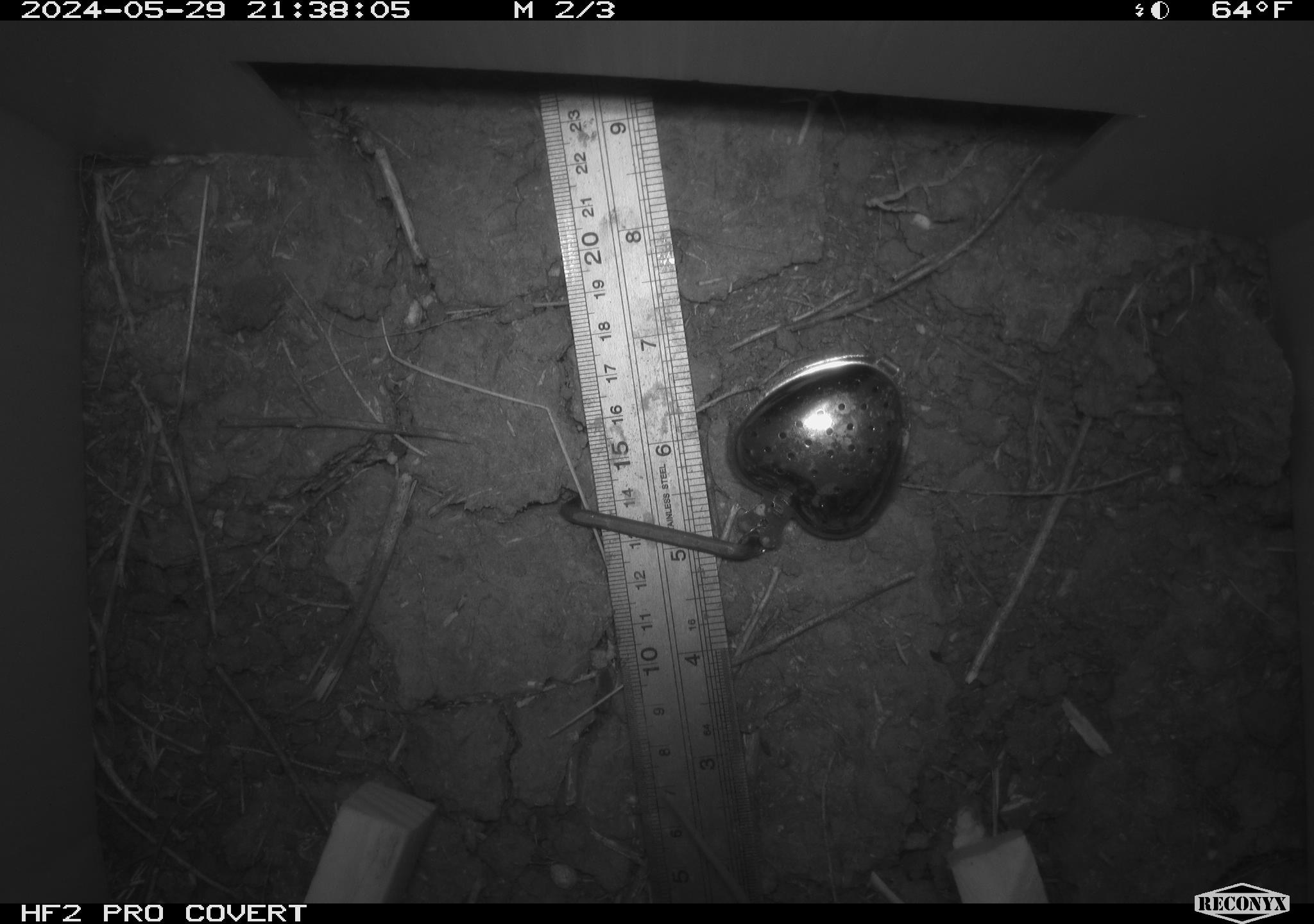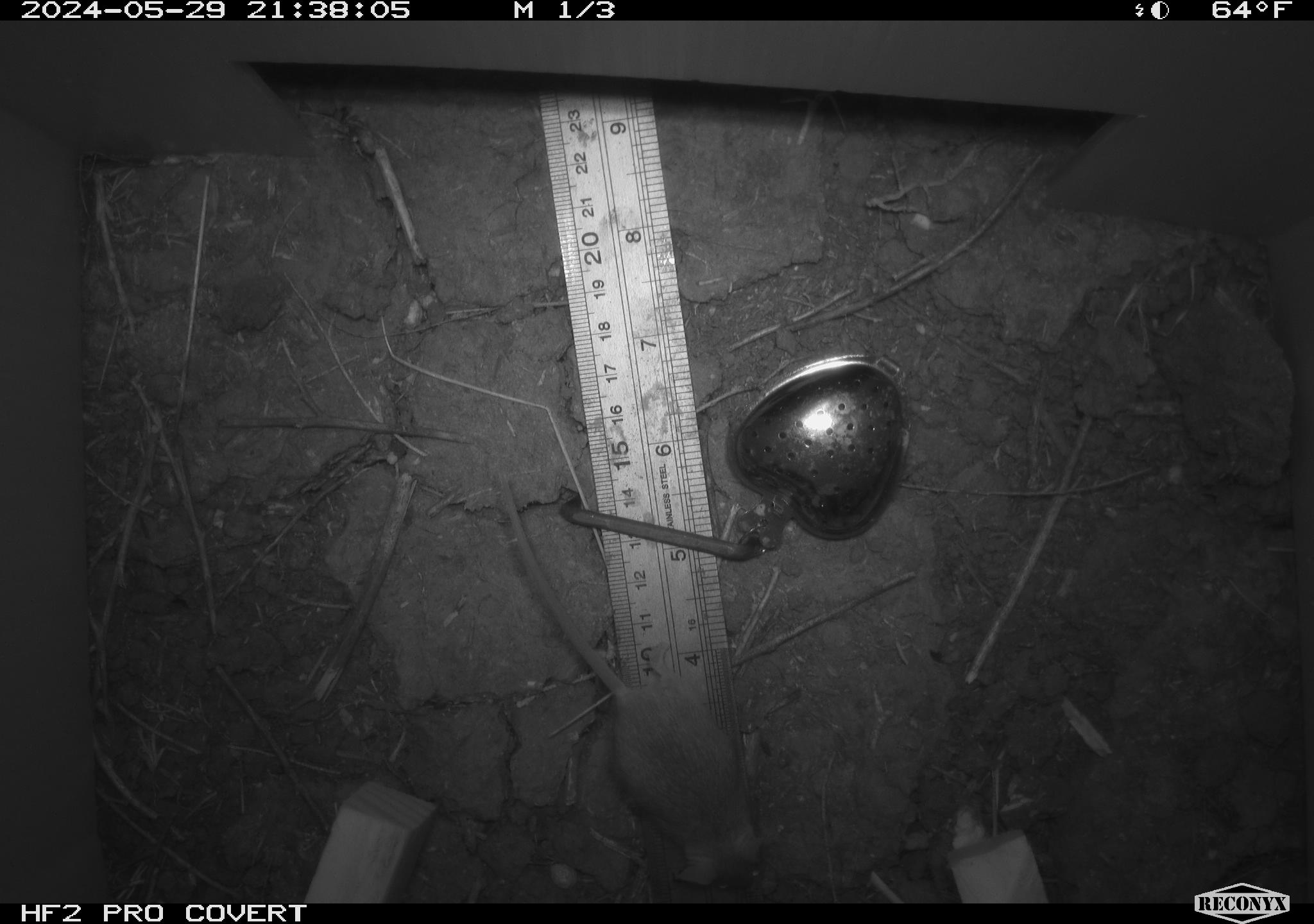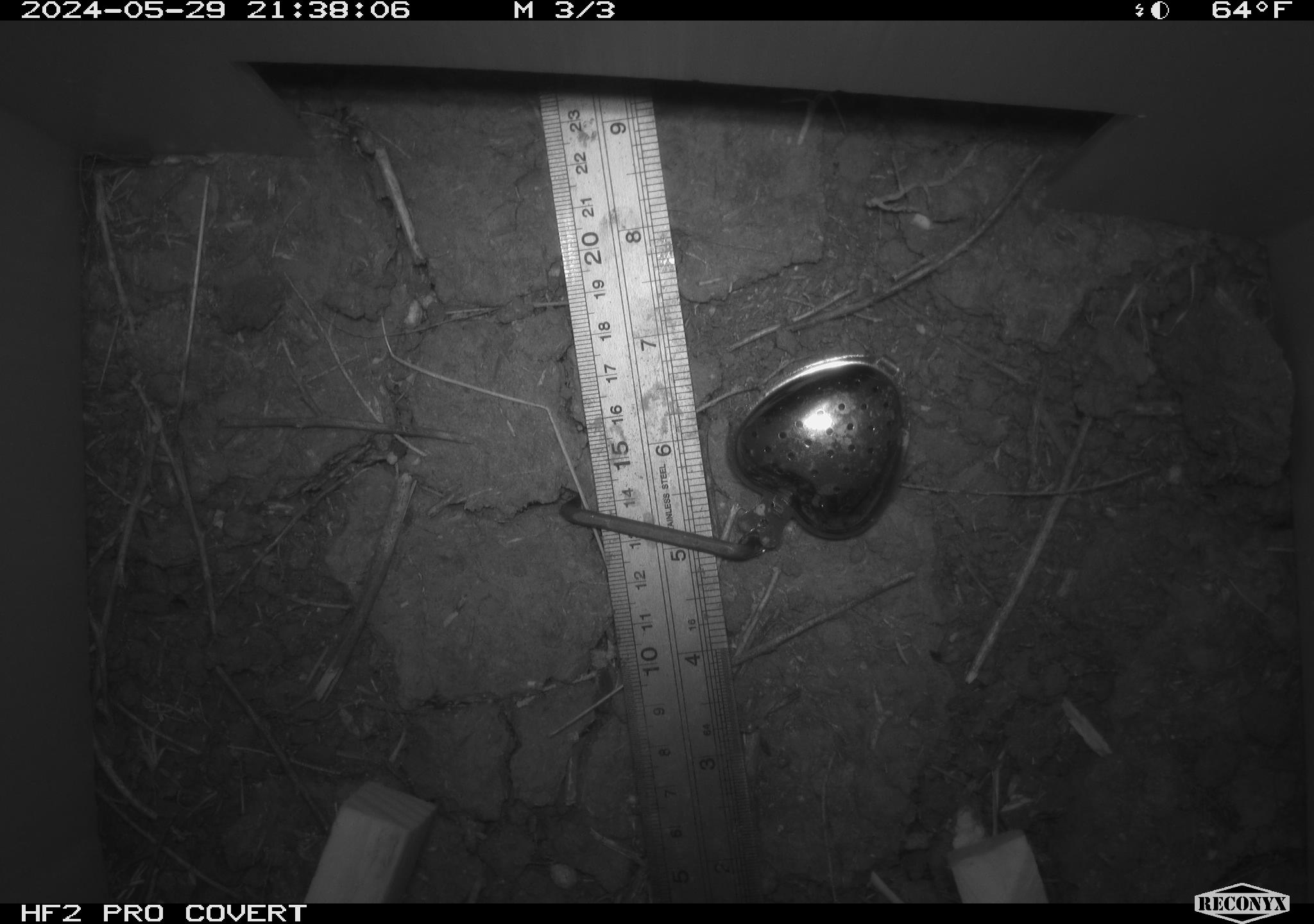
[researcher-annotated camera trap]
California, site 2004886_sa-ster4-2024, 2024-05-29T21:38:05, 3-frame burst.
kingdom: Animalia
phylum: Chordata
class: Mammalia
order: Rodentia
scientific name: Rodentia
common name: mouse species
Mouse species (Rodentia).